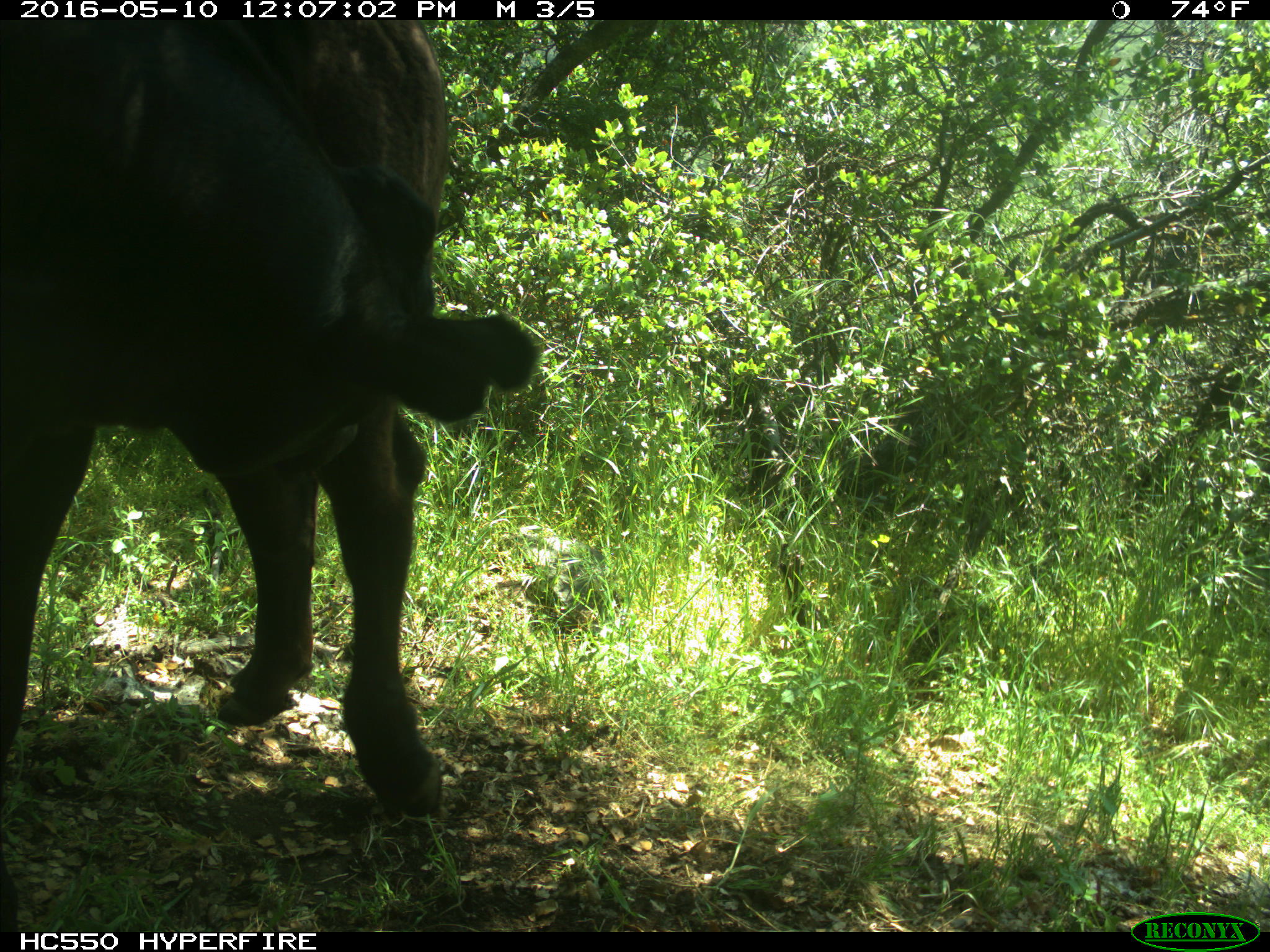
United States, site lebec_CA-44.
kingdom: Animalia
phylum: Chordata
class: Mammalia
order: Artiodactyla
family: Bovidae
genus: Bos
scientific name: Bos taurus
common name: domestic cow